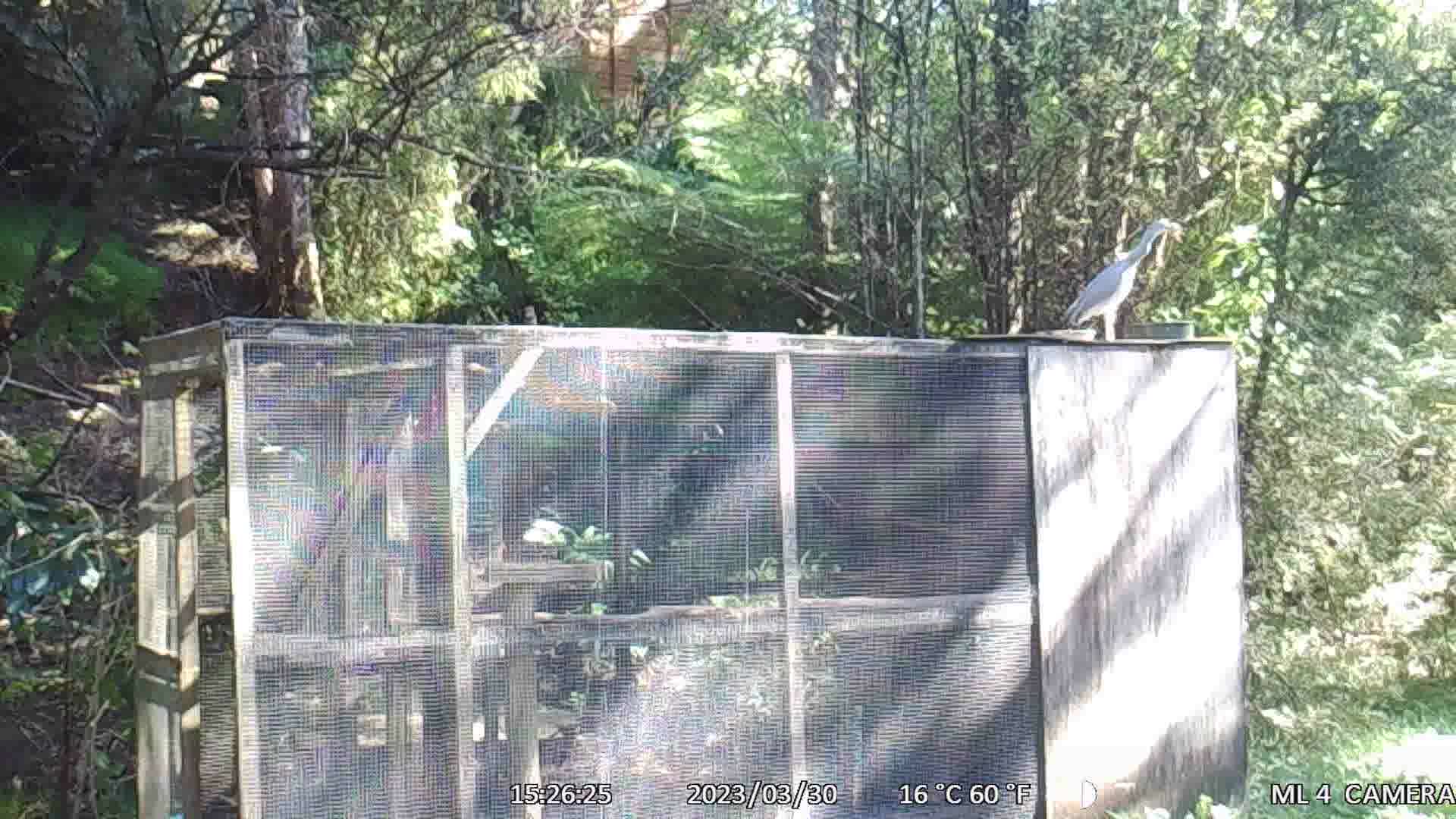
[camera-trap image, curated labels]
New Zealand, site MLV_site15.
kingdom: Animalia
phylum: Chordata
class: Aves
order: Pelecaniformes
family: Ardeidae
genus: Egretta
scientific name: Egretta novaehollandiae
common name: white-faced heron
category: white faced heron